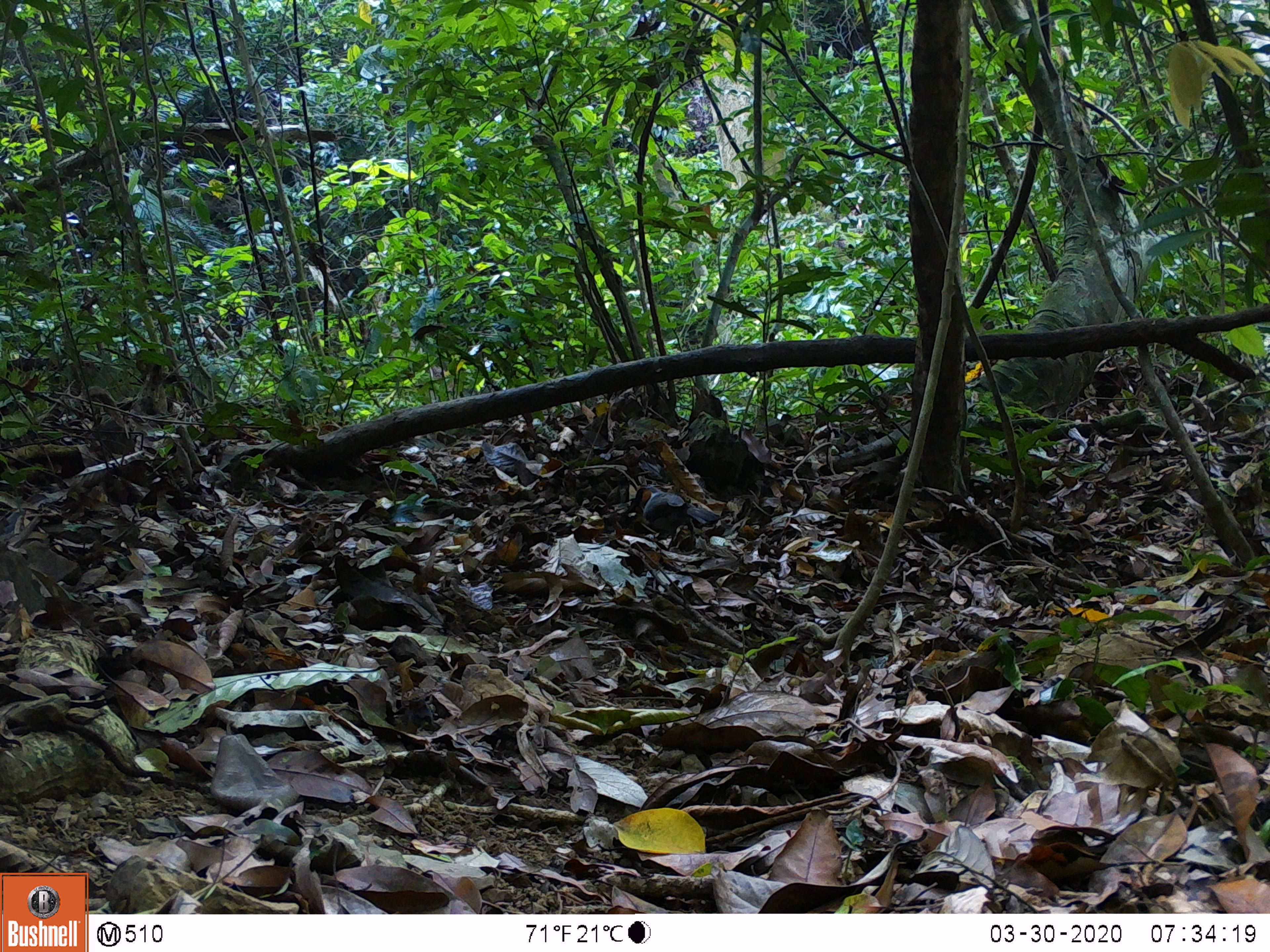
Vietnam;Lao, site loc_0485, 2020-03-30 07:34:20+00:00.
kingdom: Animalia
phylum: Chordata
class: Aves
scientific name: Aves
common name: bird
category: unidentified bird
Unidentified bird (bird) (Aves). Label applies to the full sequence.